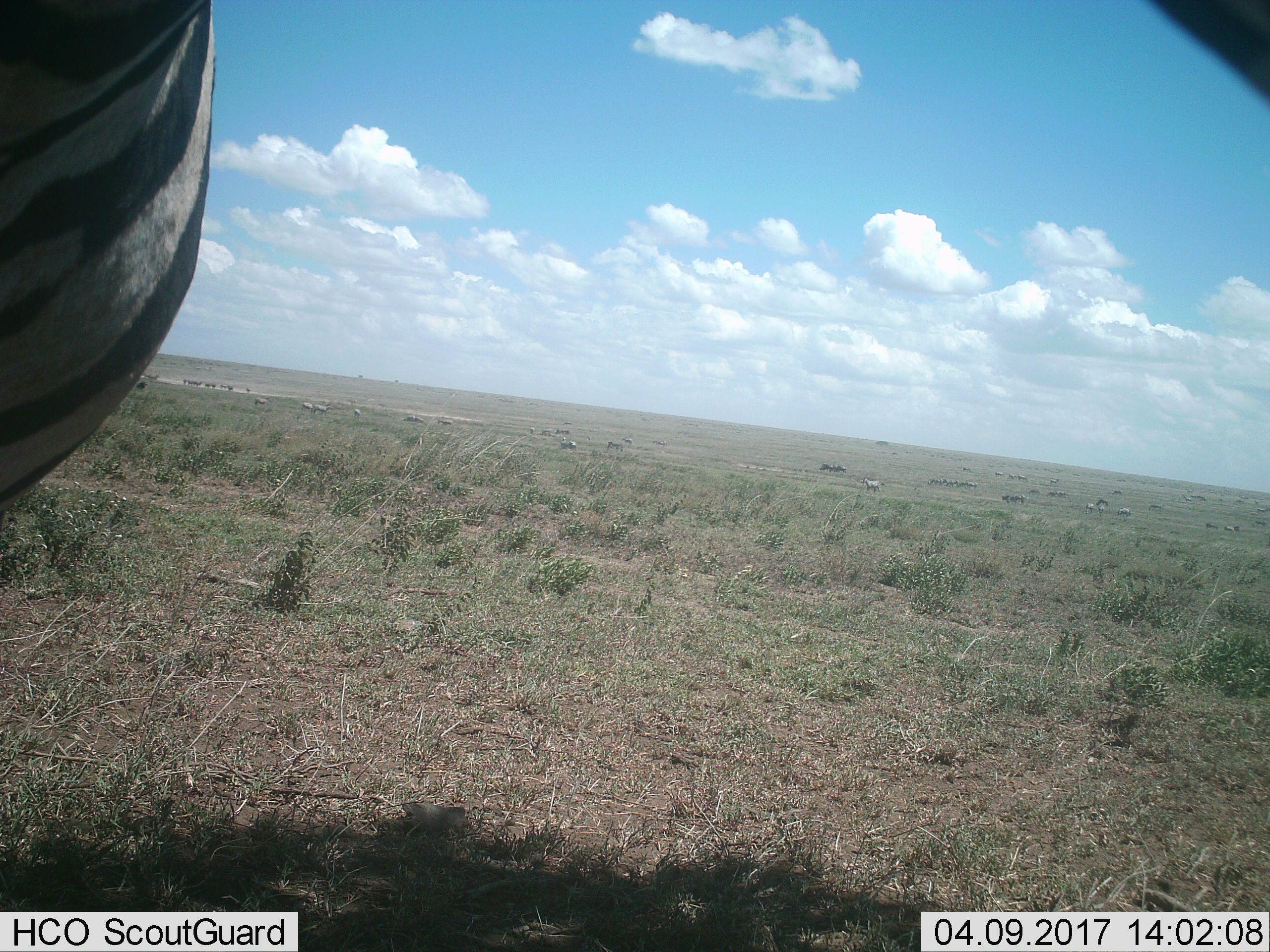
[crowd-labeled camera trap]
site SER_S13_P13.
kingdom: Animalia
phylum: Chordata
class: Mammalia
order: Perissodactyla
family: Equidae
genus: Equus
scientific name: Equus quagga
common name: plains zebra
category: zebraplains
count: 1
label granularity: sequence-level